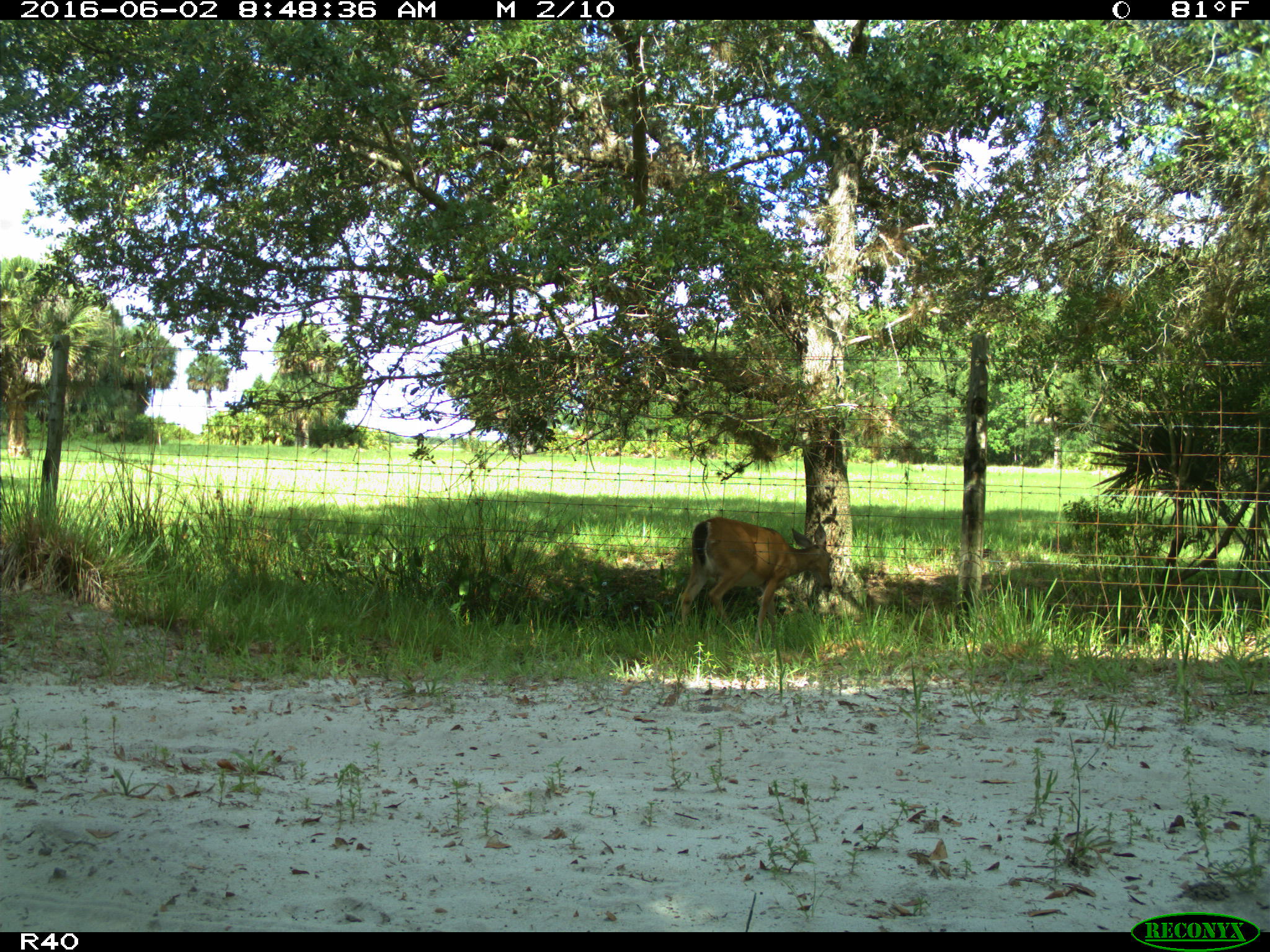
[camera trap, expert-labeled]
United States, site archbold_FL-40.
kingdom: Animalia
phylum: Chordata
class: Mammalia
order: Artiodactyla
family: Cervidae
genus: Odocoileus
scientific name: Odocoileus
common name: deer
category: unidentified deer